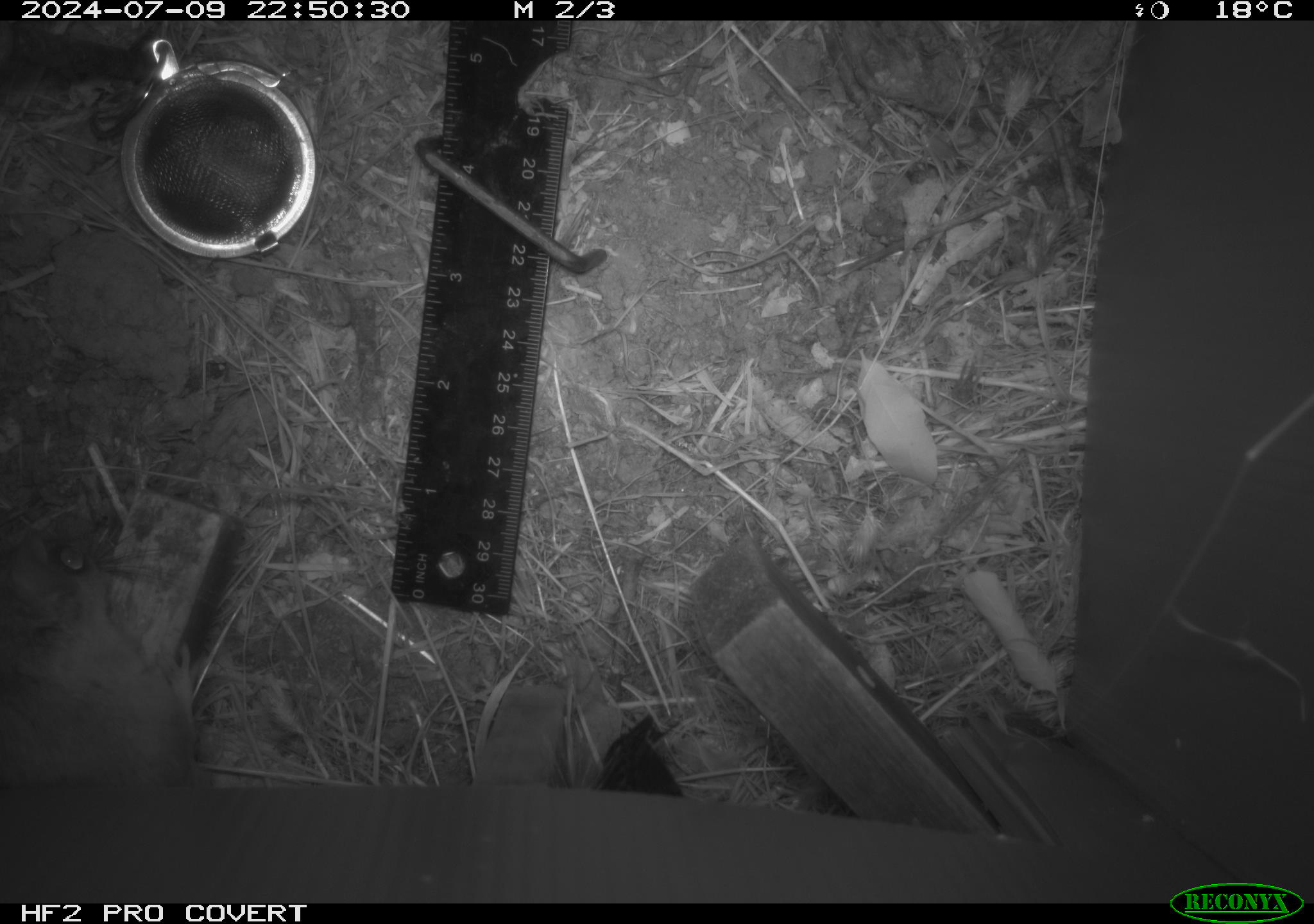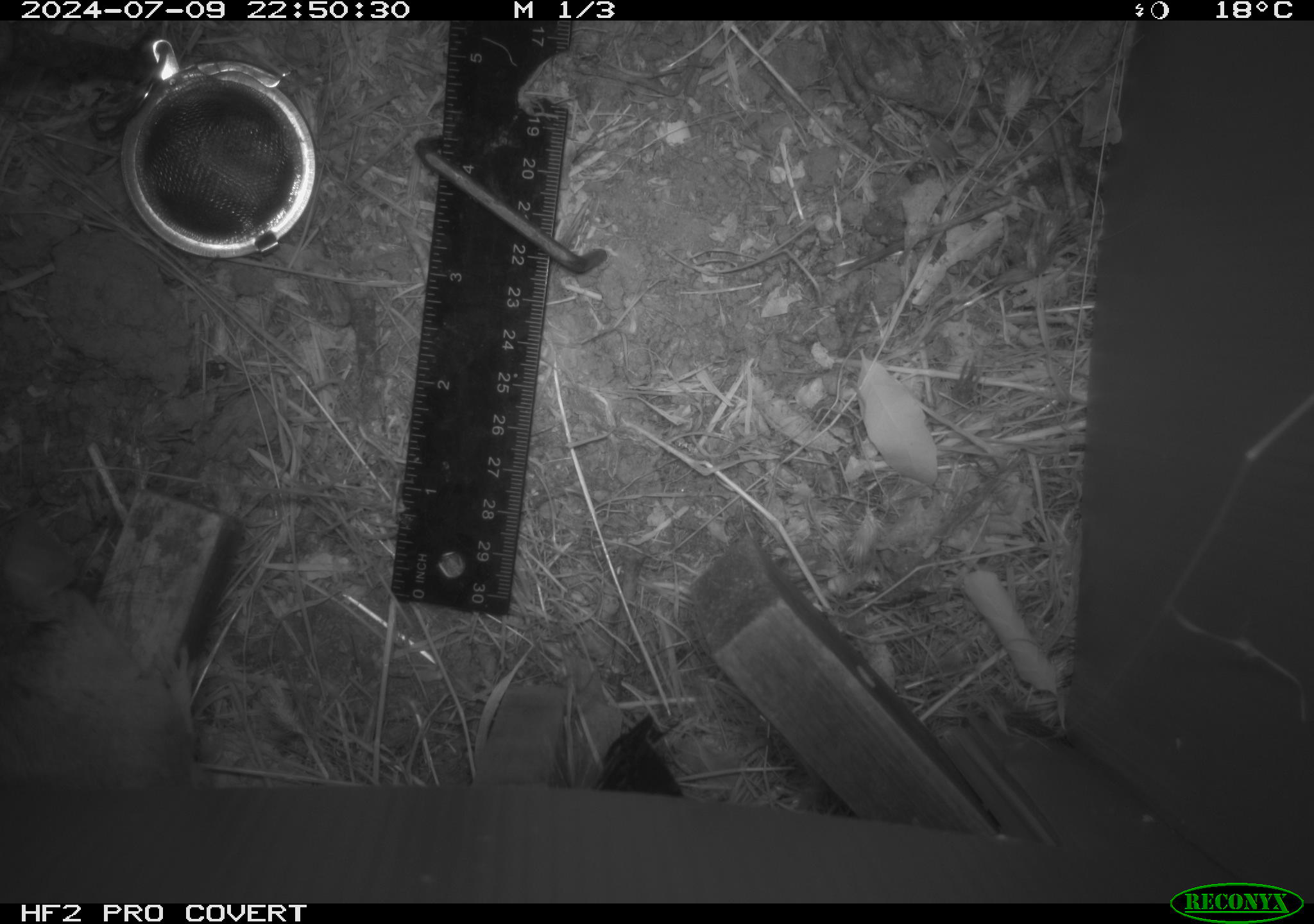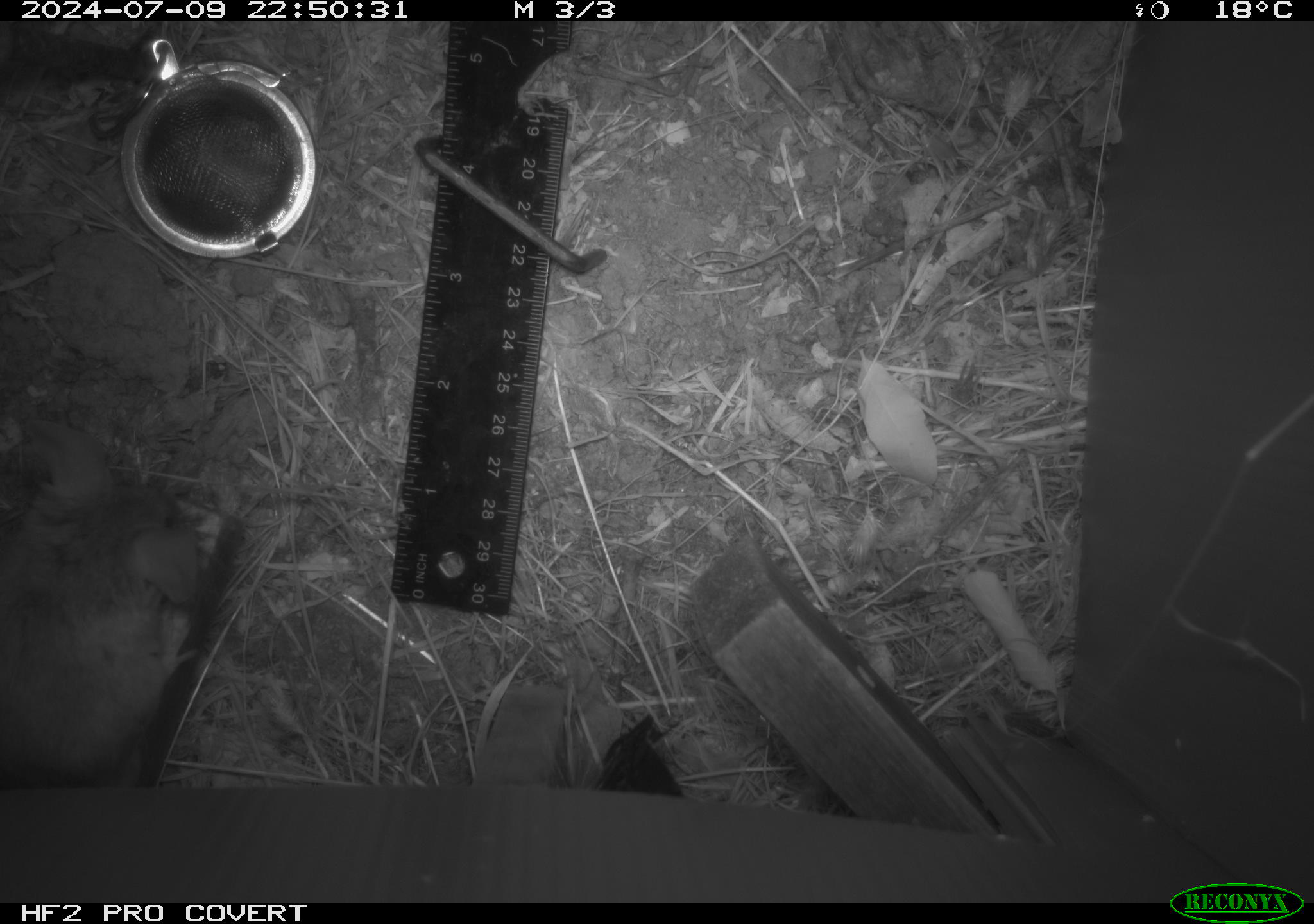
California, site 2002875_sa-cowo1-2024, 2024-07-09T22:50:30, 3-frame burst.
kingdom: Animalia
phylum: Chordata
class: Mammalia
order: Rodentia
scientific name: Rodentia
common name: rodent